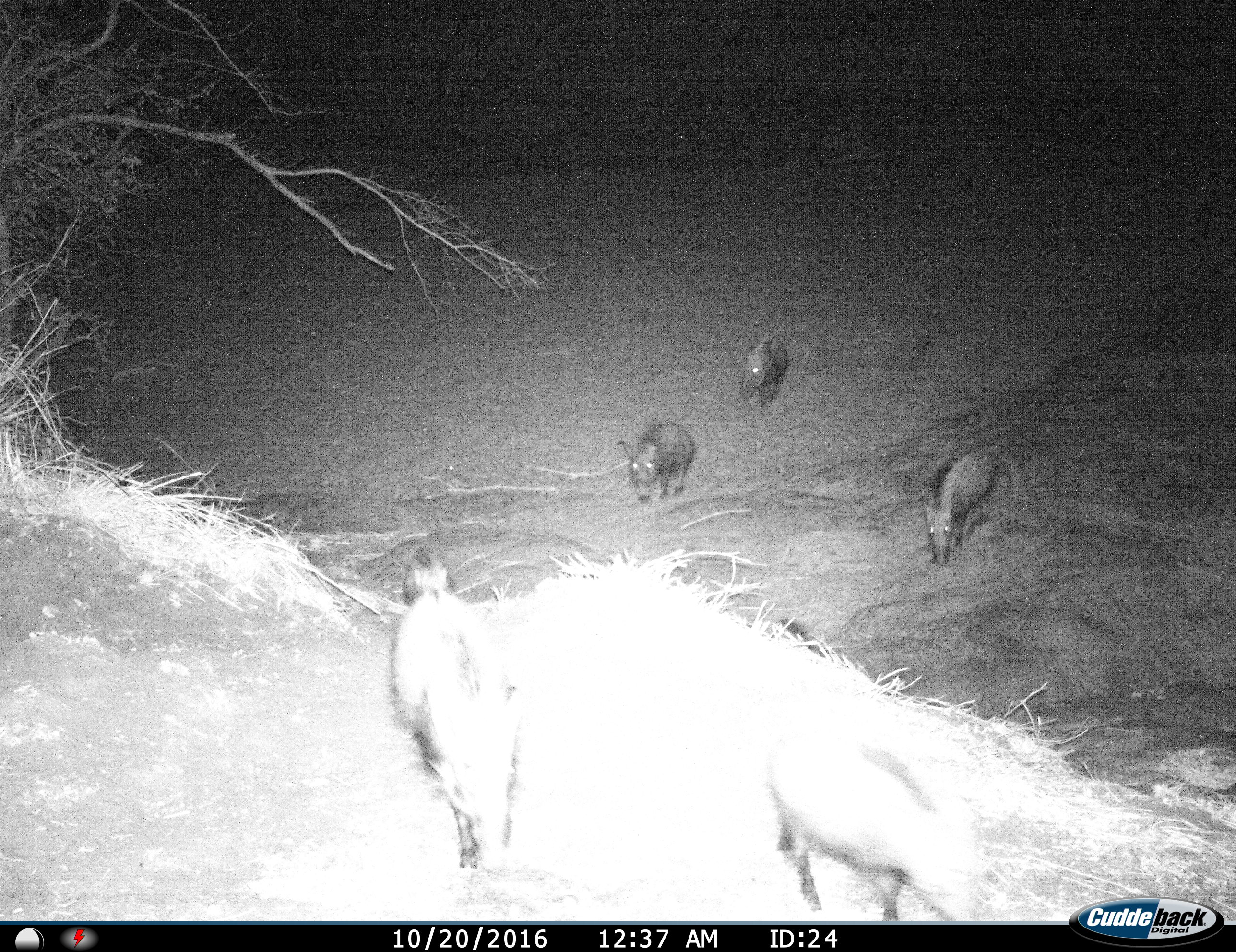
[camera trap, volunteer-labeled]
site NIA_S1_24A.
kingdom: Animalia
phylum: Chordata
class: Mammalia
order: Artiodactyla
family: Suidae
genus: Potamochoerus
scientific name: Potamochoerus larvatus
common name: bushpig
Bushpig (Potamochoerus larvatus), count 5. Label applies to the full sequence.